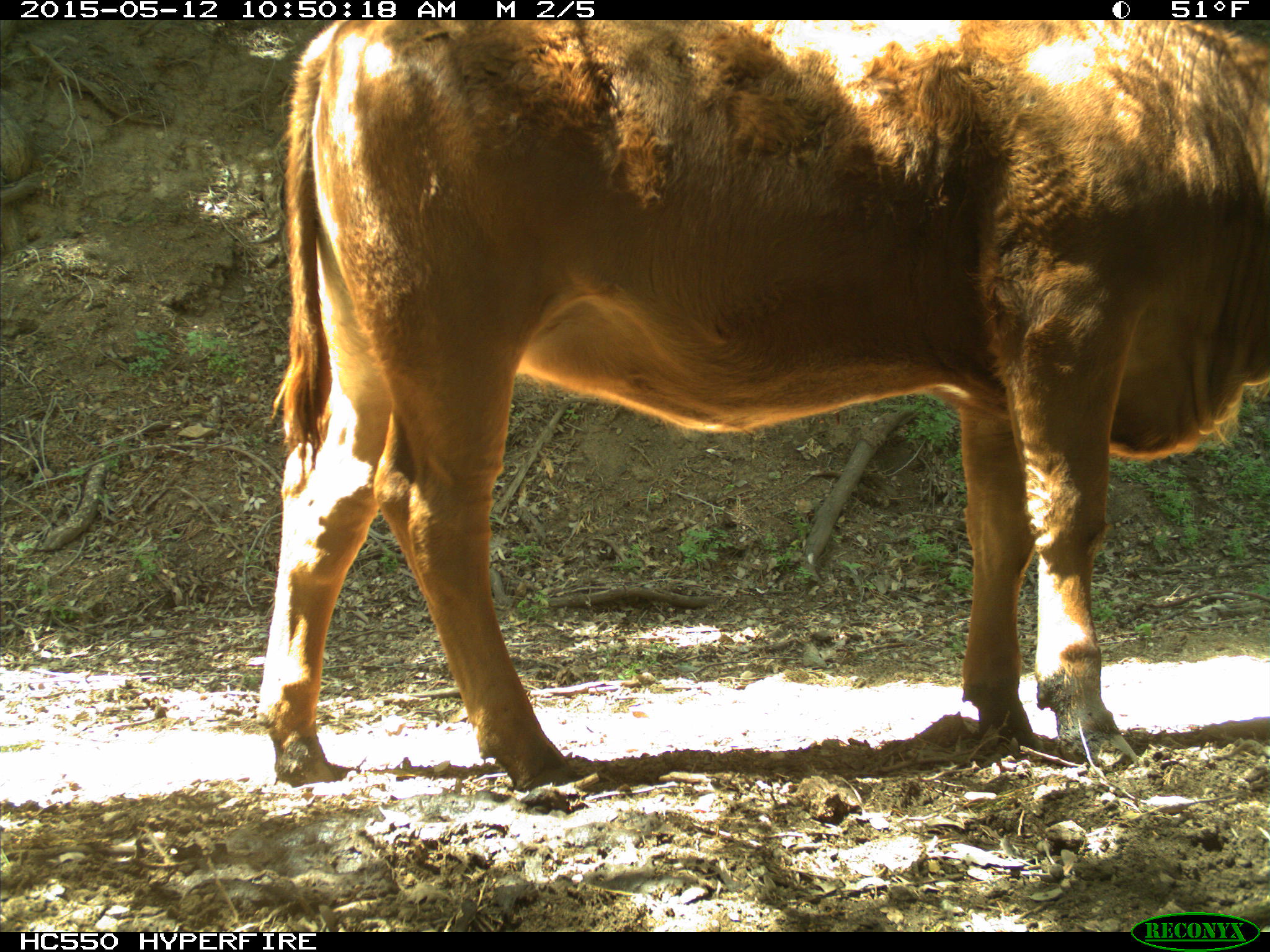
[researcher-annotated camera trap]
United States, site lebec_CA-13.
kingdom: Animalia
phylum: Chordata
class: Mammalia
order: Artiodactyla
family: Bovidae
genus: Bos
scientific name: Bos taurus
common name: domestic cow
Bos taurus (domestic cow).